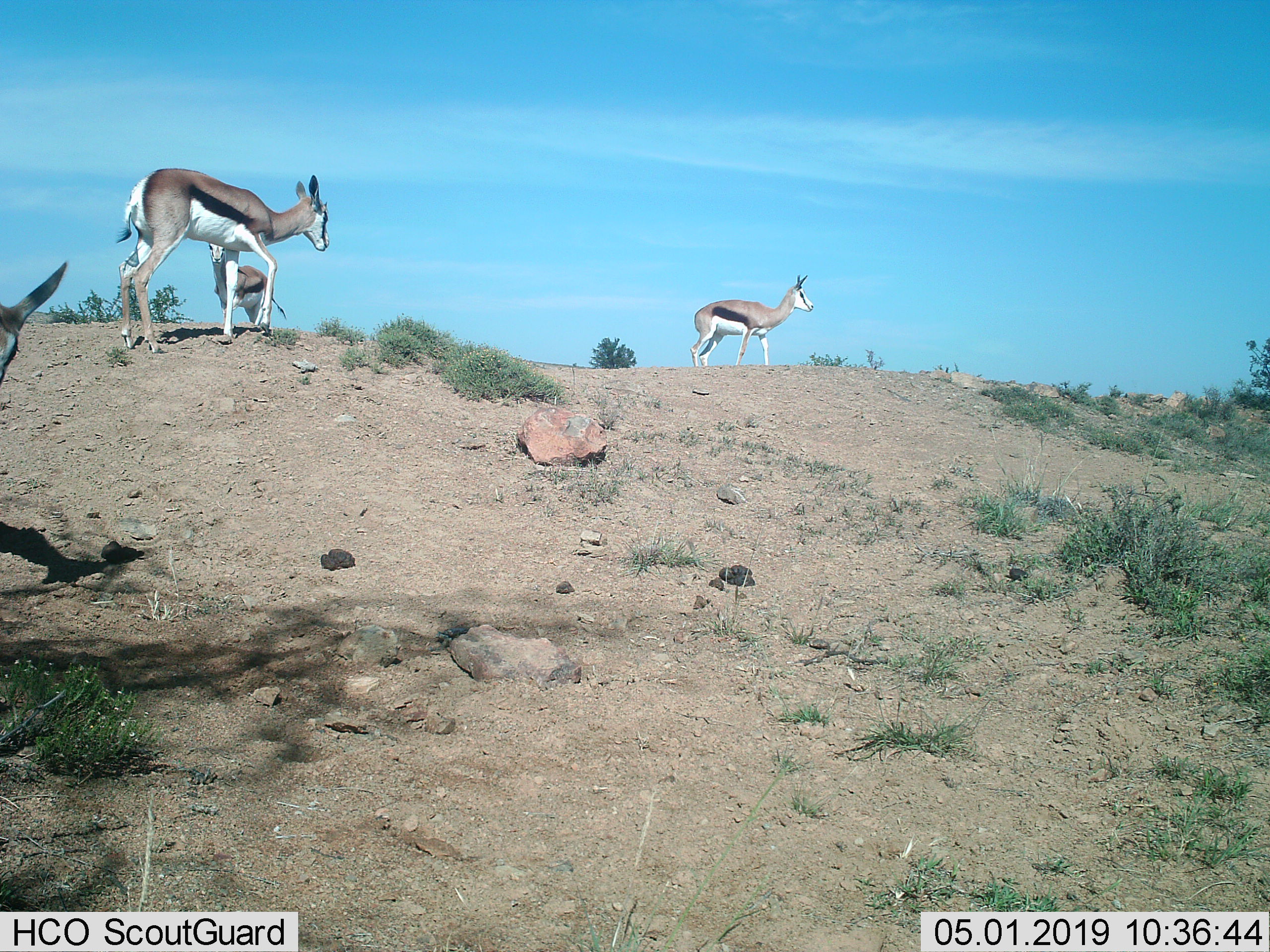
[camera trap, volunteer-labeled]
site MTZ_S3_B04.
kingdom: Animalia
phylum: Chordata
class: Mammalia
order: Artiodactyla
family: Bovidae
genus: Antidorcas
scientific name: Antidorcas marsupialis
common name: springbok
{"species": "springbok (Antidorcas marsupialis)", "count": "4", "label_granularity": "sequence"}